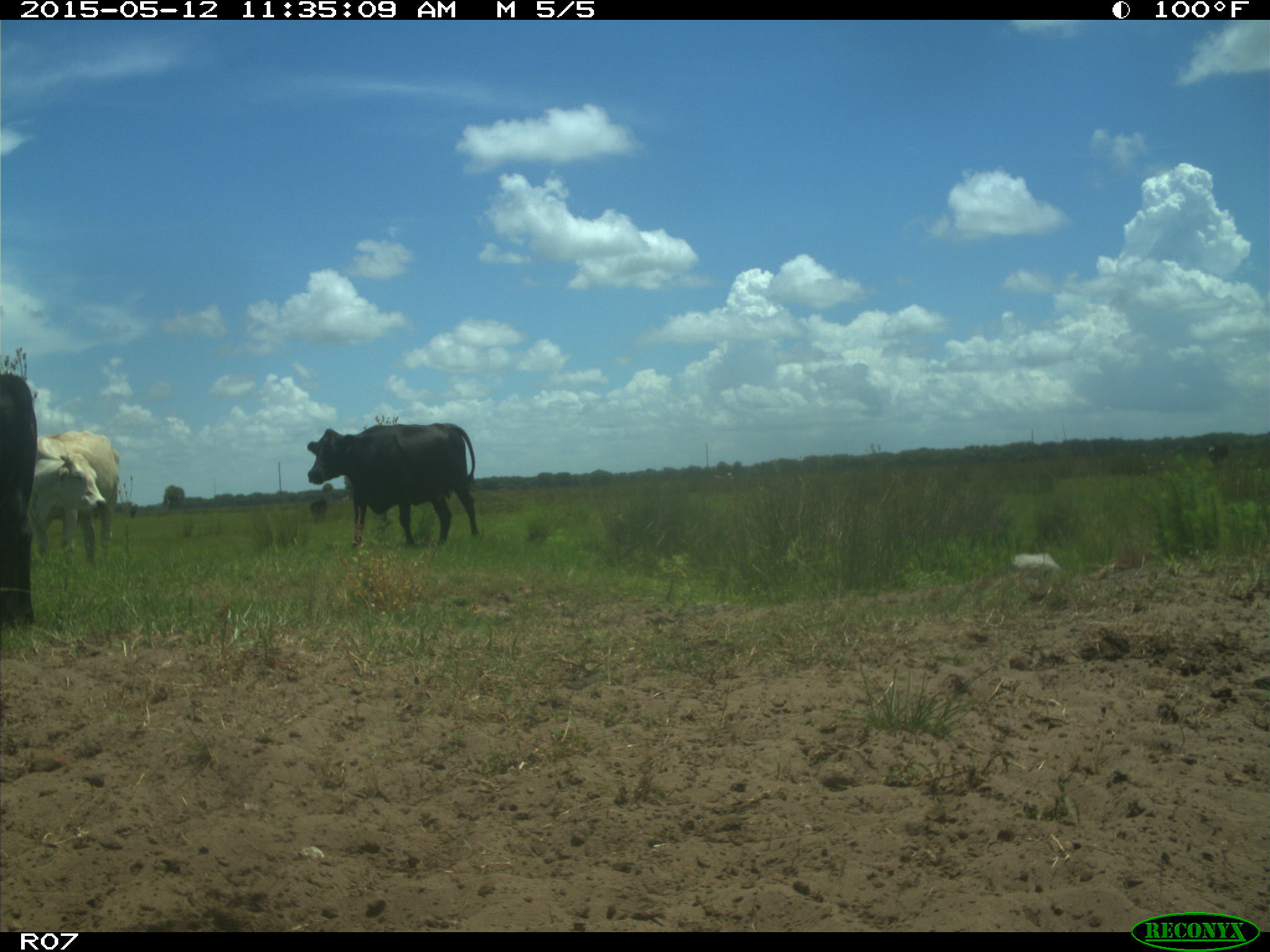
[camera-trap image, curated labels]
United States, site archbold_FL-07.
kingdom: Animalia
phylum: Chordata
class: Mammalia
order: Artiodactyla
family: Bovidae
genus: Bos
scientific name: Bos taurus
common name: domestic cow